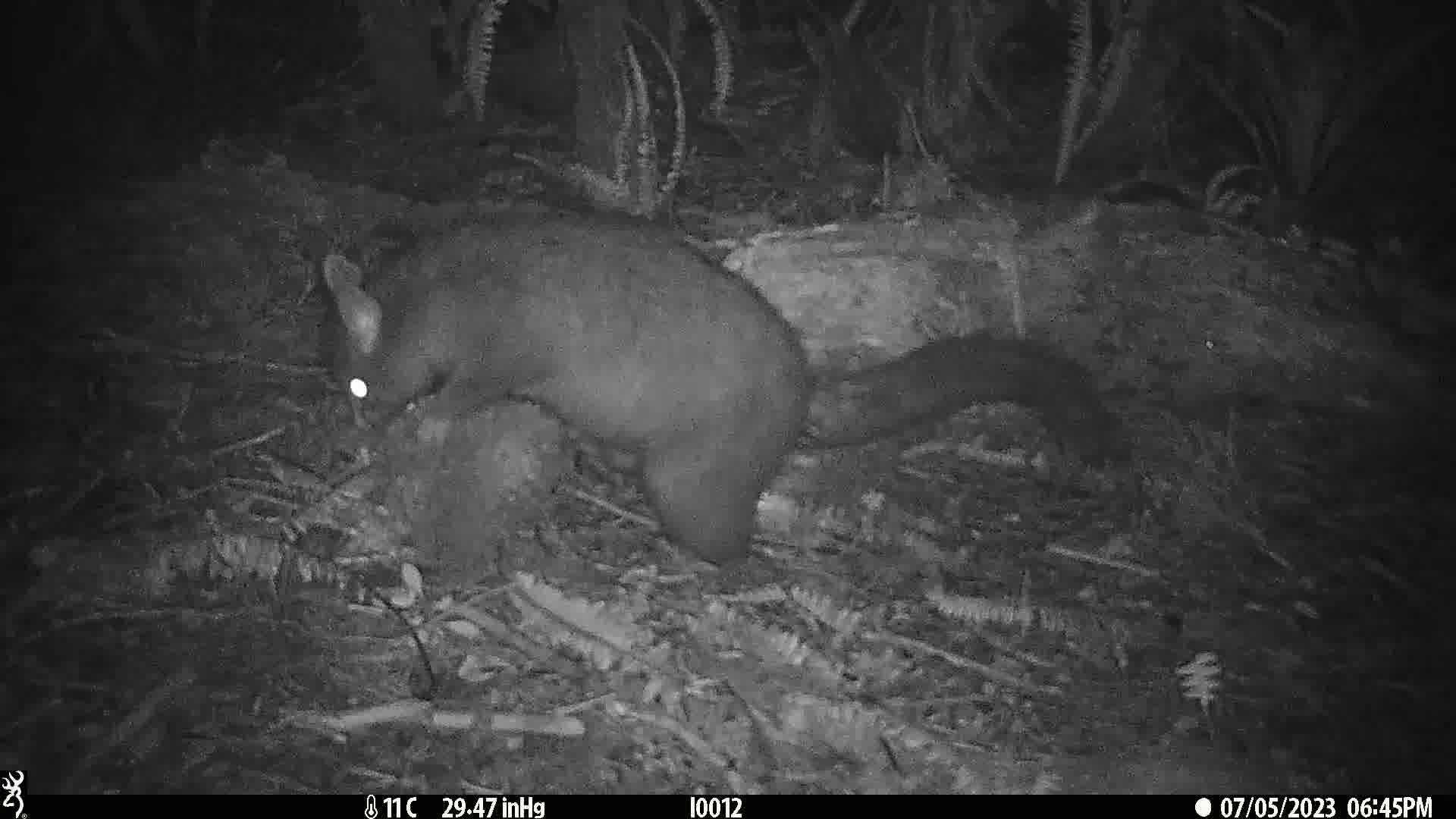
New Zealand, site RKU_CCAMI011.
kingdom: Animalia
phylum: Chordata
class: Mammalia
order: Diprotodontia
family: Phalangeridae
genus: Trichosurus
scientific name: Trichosurus vulpecula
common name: common brushtail possum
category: possum